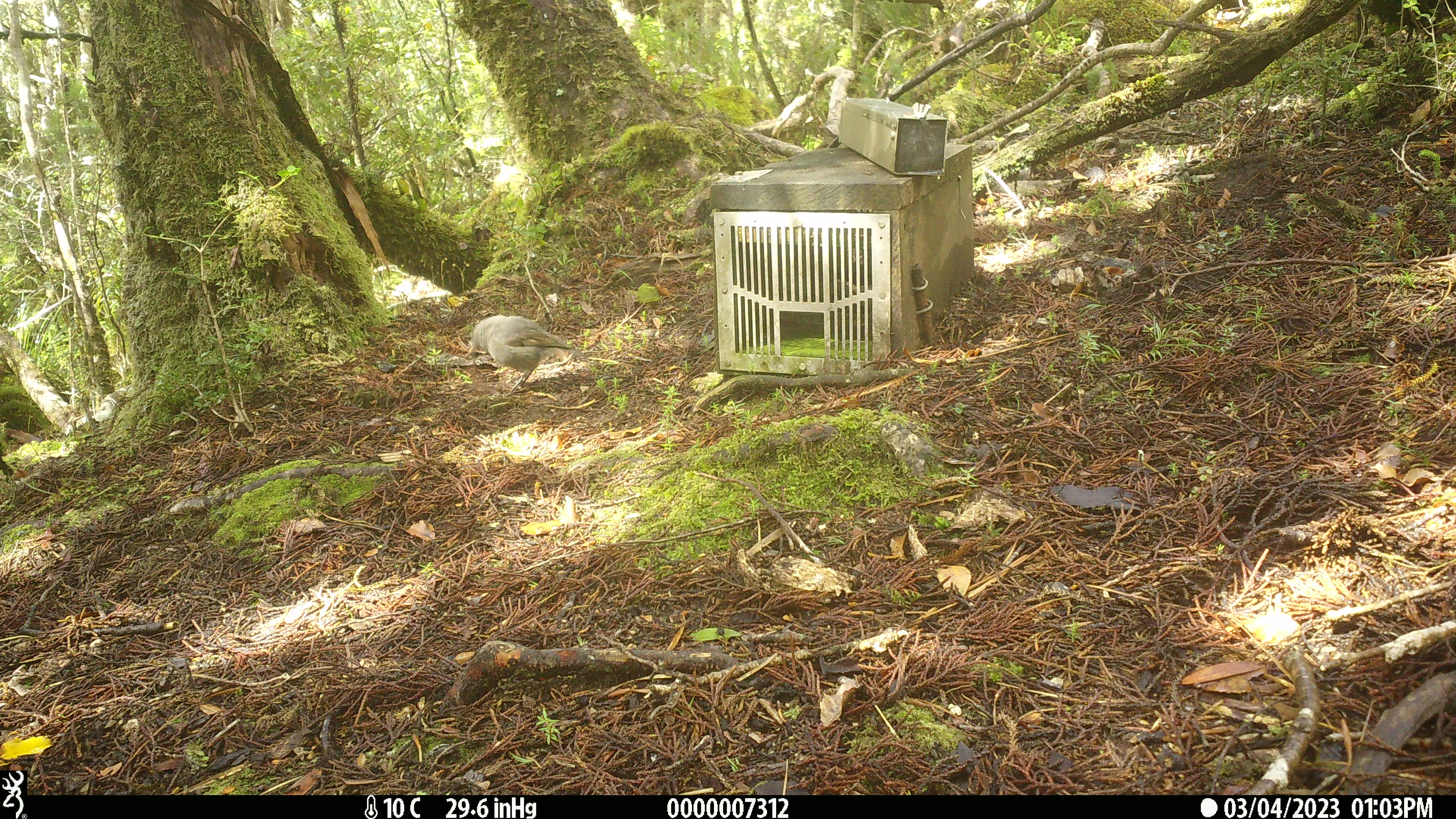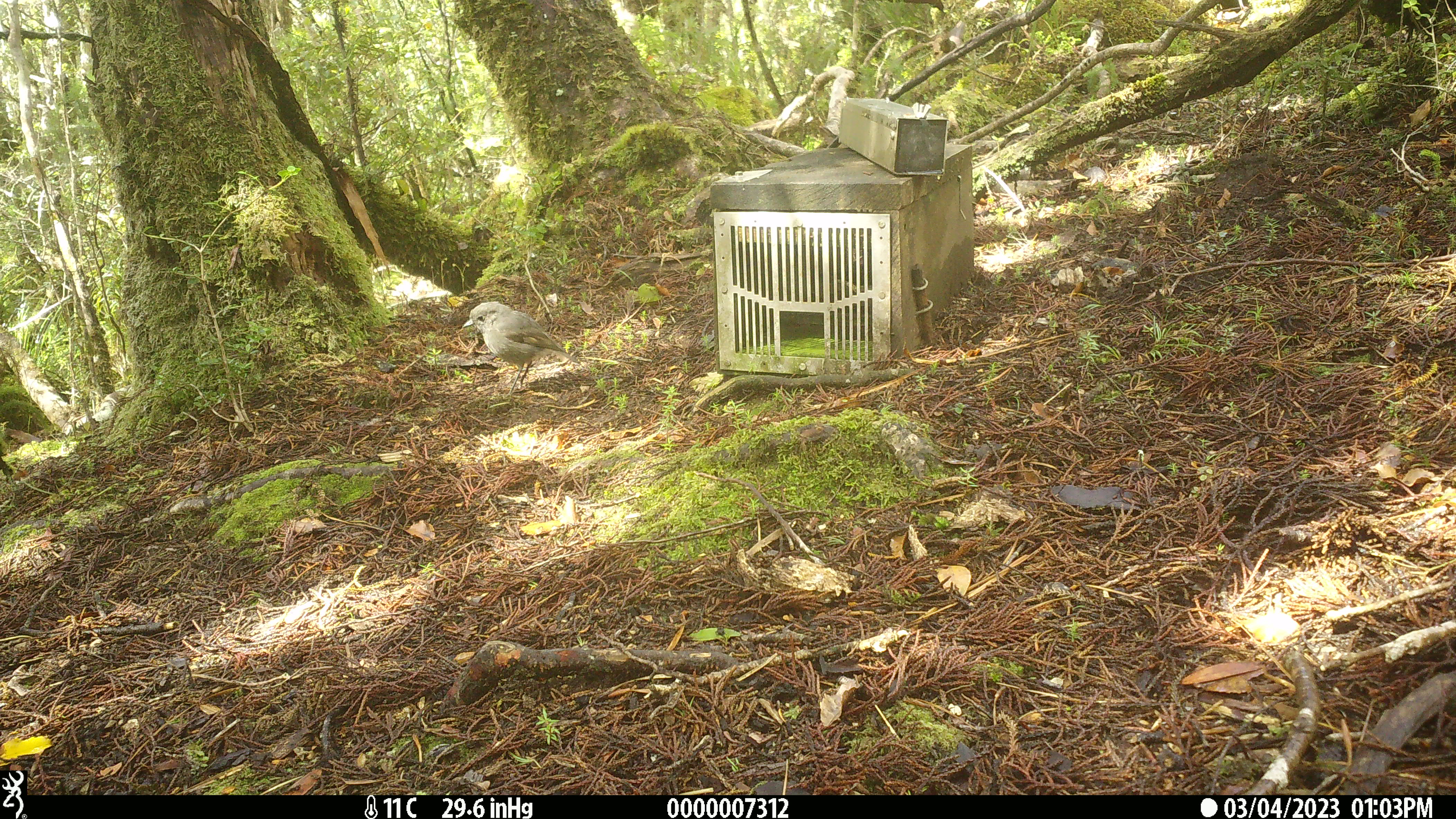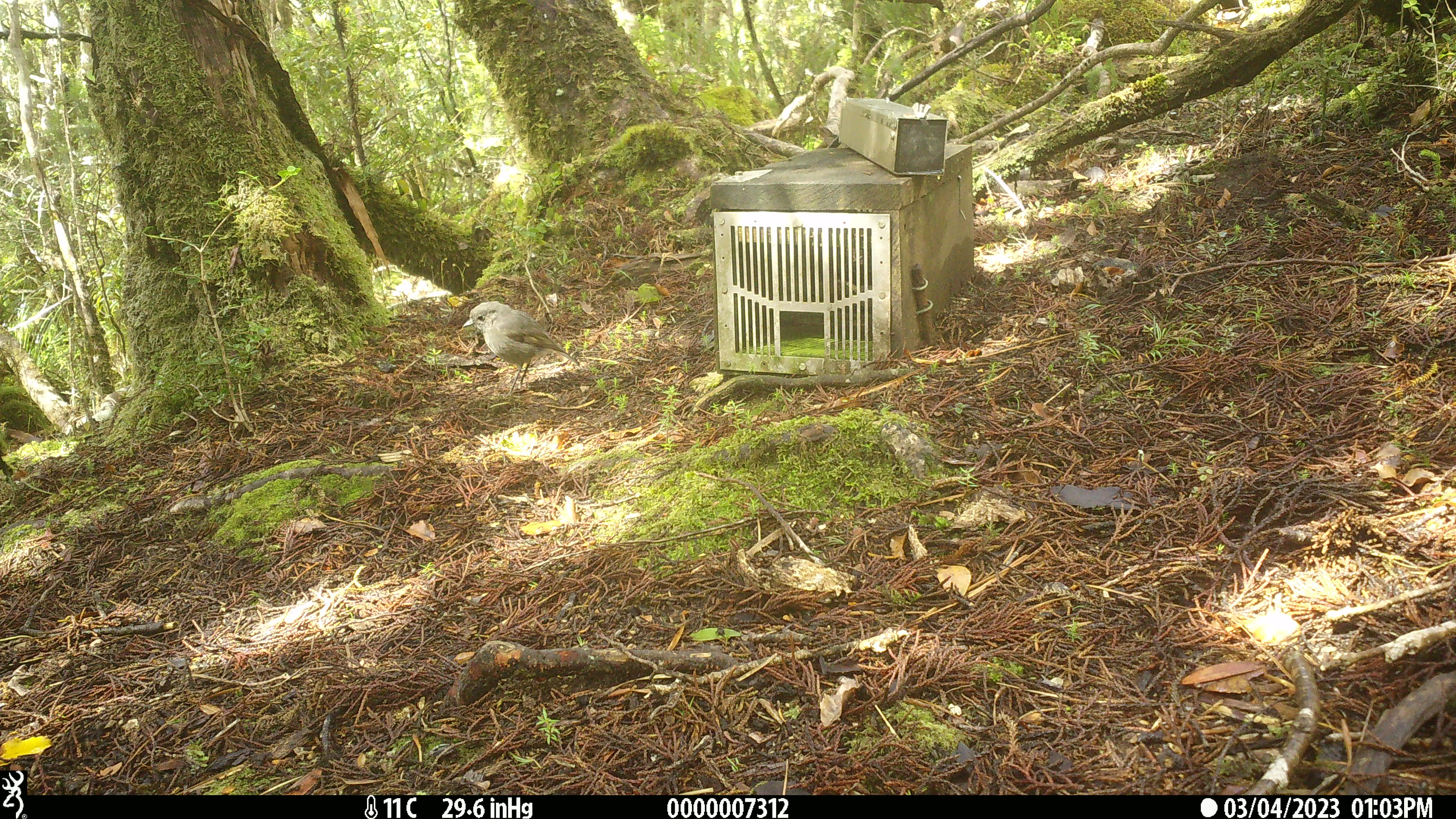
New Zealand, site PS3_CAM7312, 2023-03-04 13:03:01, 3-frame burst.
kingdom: Animalia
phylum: Chordata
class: Aves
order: Passeriformes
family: Petroicidae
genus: Petroica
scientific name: Petroica australis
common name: new zealand robin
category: robin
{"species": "robin (new zealand robin) (Petroica australis)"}